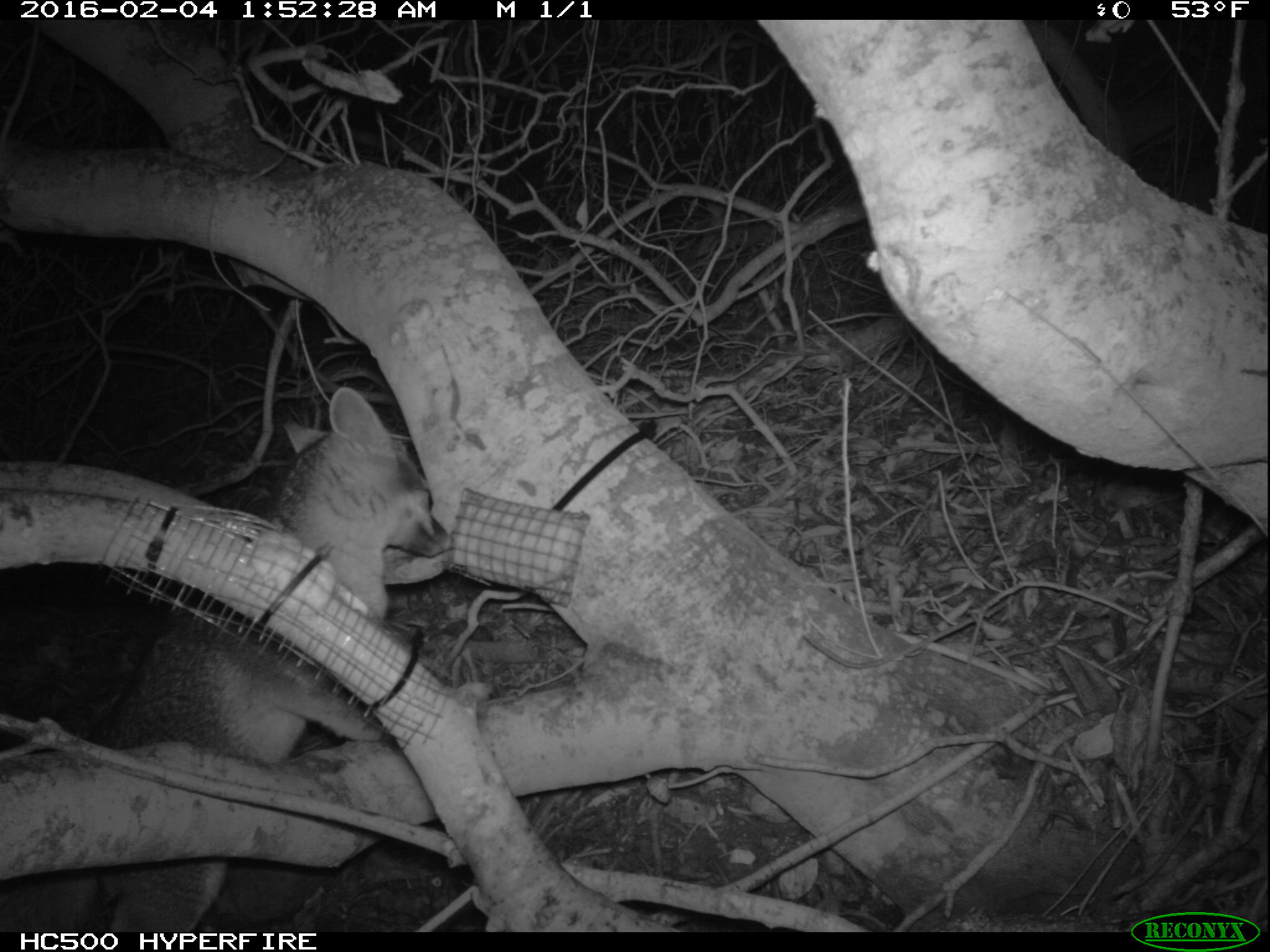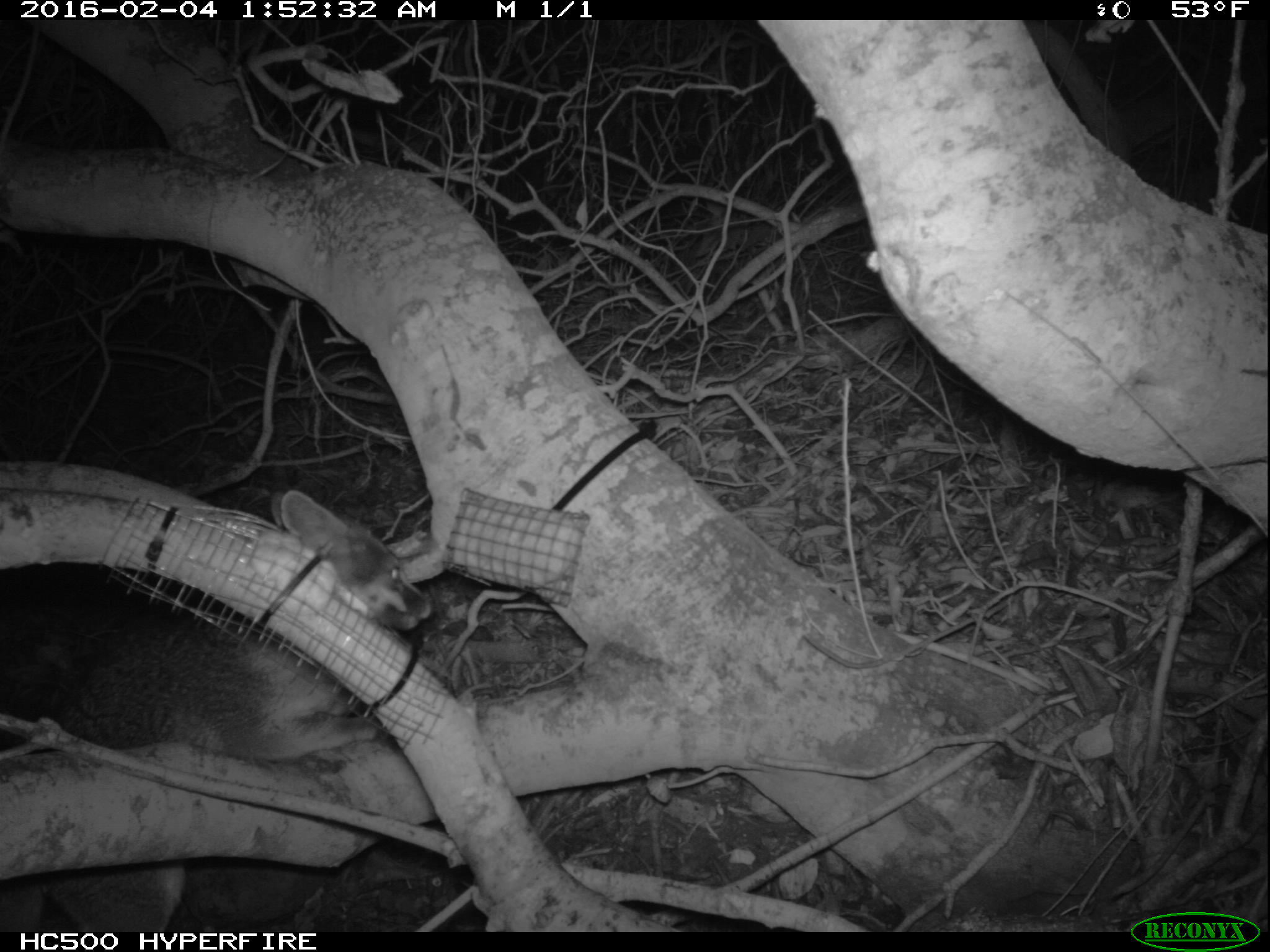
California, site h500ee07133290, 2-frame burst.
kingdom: Animalia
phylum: Chordata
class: Mammalia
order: Carnivora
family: Canidae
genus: Urocyon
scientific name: Urocyon littoralis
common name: island fox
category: fox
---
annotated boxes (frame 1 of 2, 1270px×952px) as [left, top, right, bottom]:
fox: [0, 382, 455, 930]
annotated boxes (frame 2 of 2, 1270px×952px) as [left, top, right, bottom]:
fox: [0, 487, 435, 931]